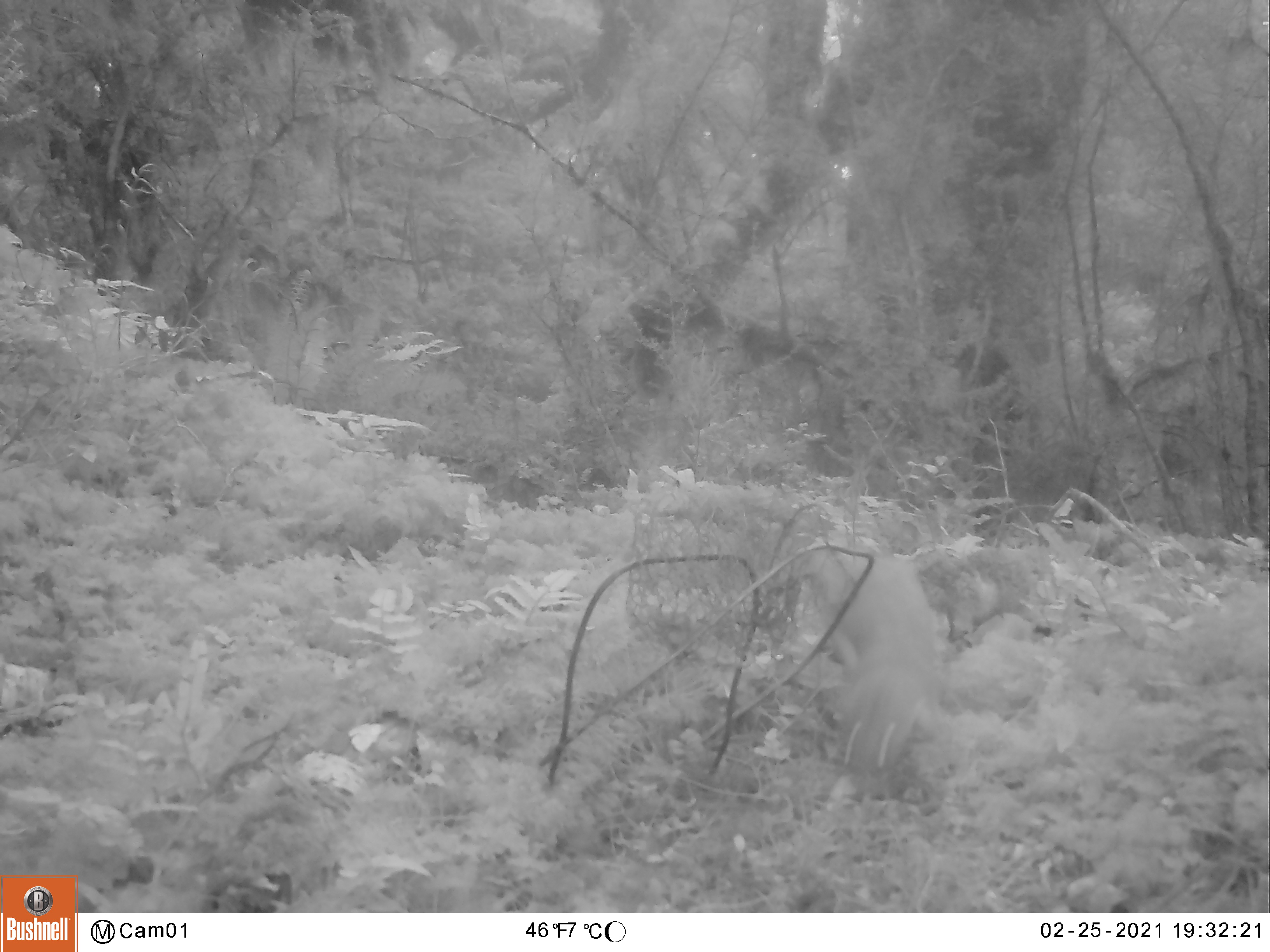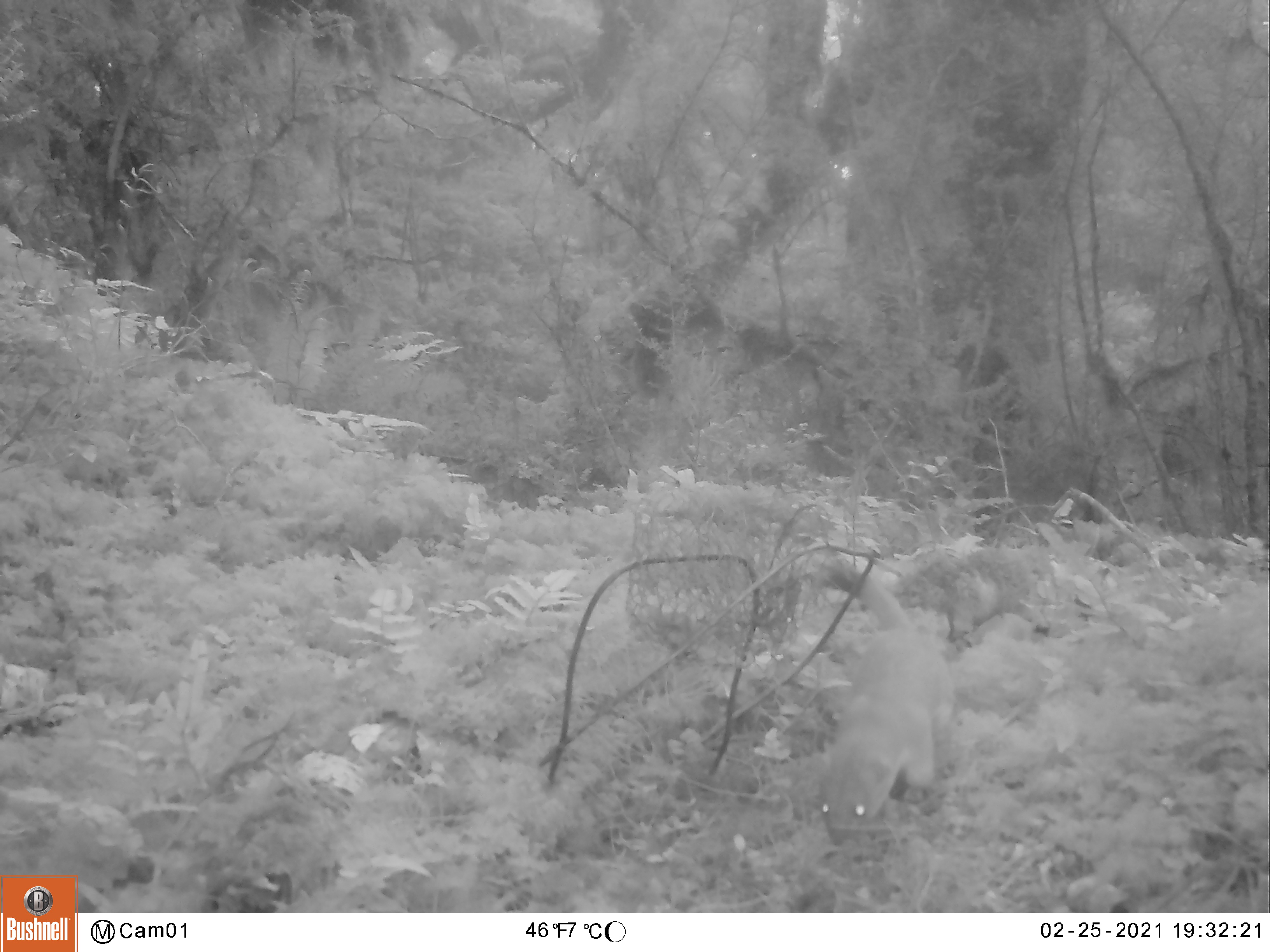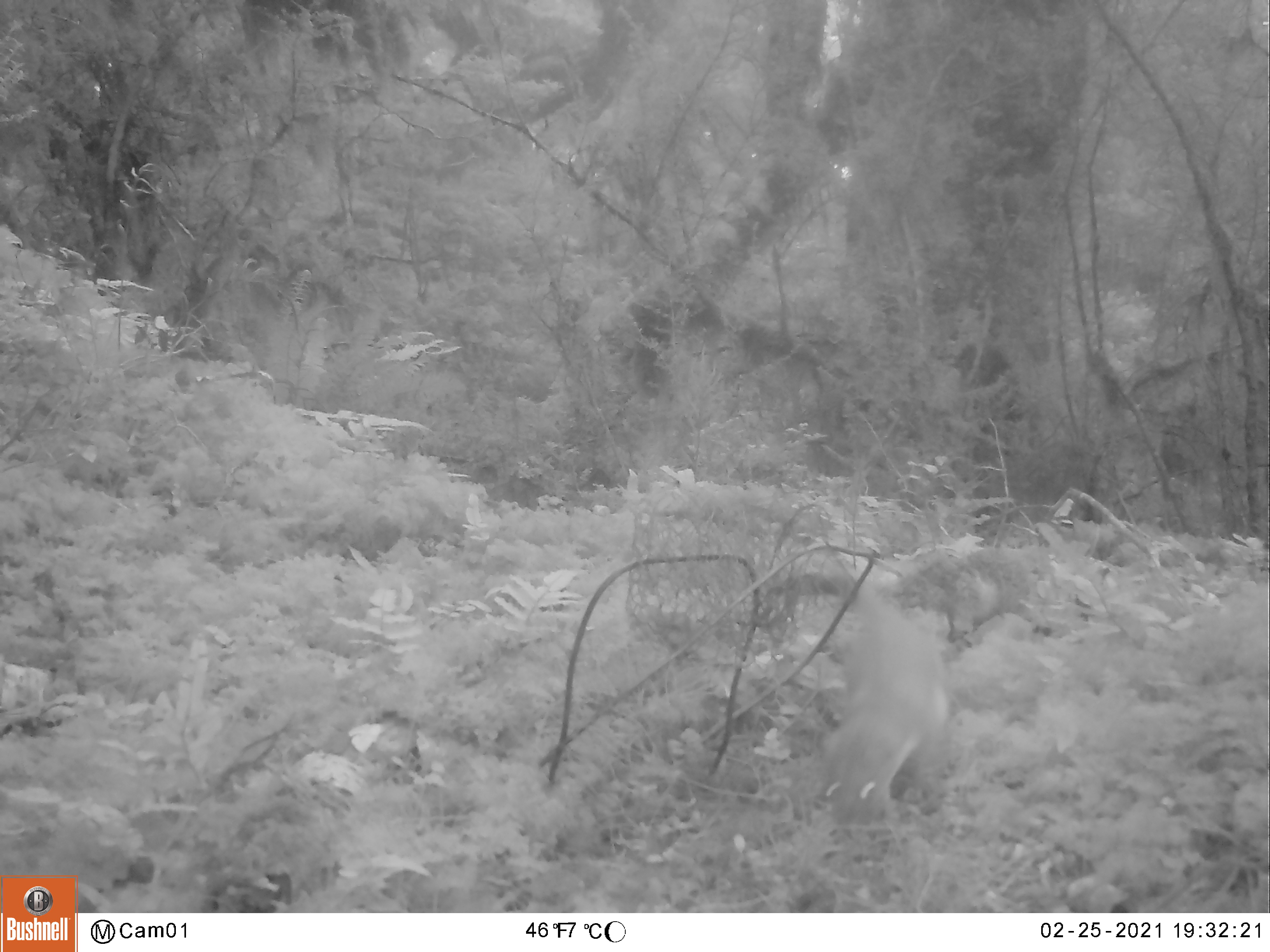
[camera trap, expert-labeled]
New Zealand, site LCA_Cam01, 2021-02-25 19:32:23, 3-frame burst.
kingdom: Animalia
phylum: Chordata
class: Mammalia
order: Carnivora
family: Mustelidae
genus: Mustela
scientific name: Mustela erminea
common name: stoat